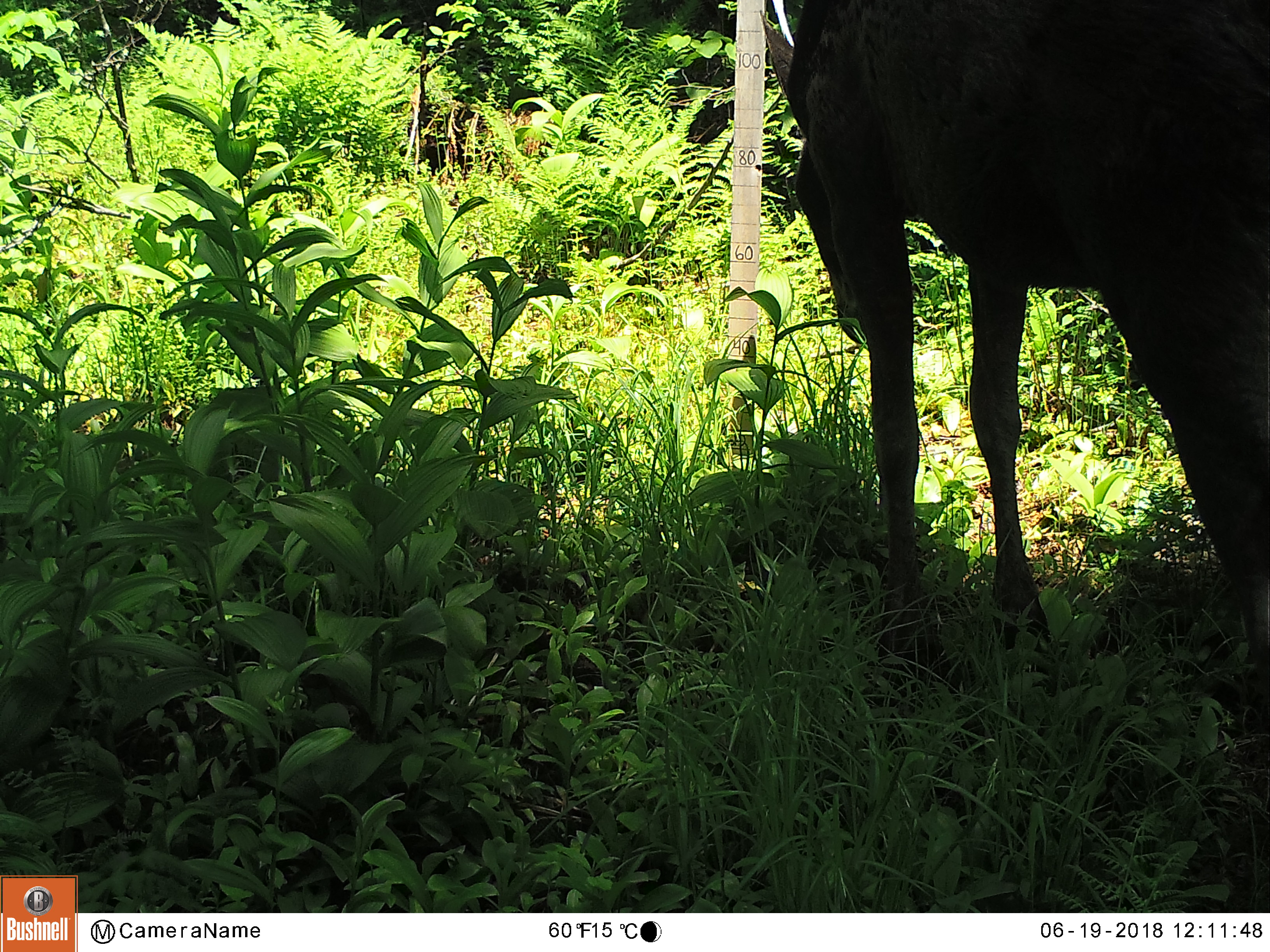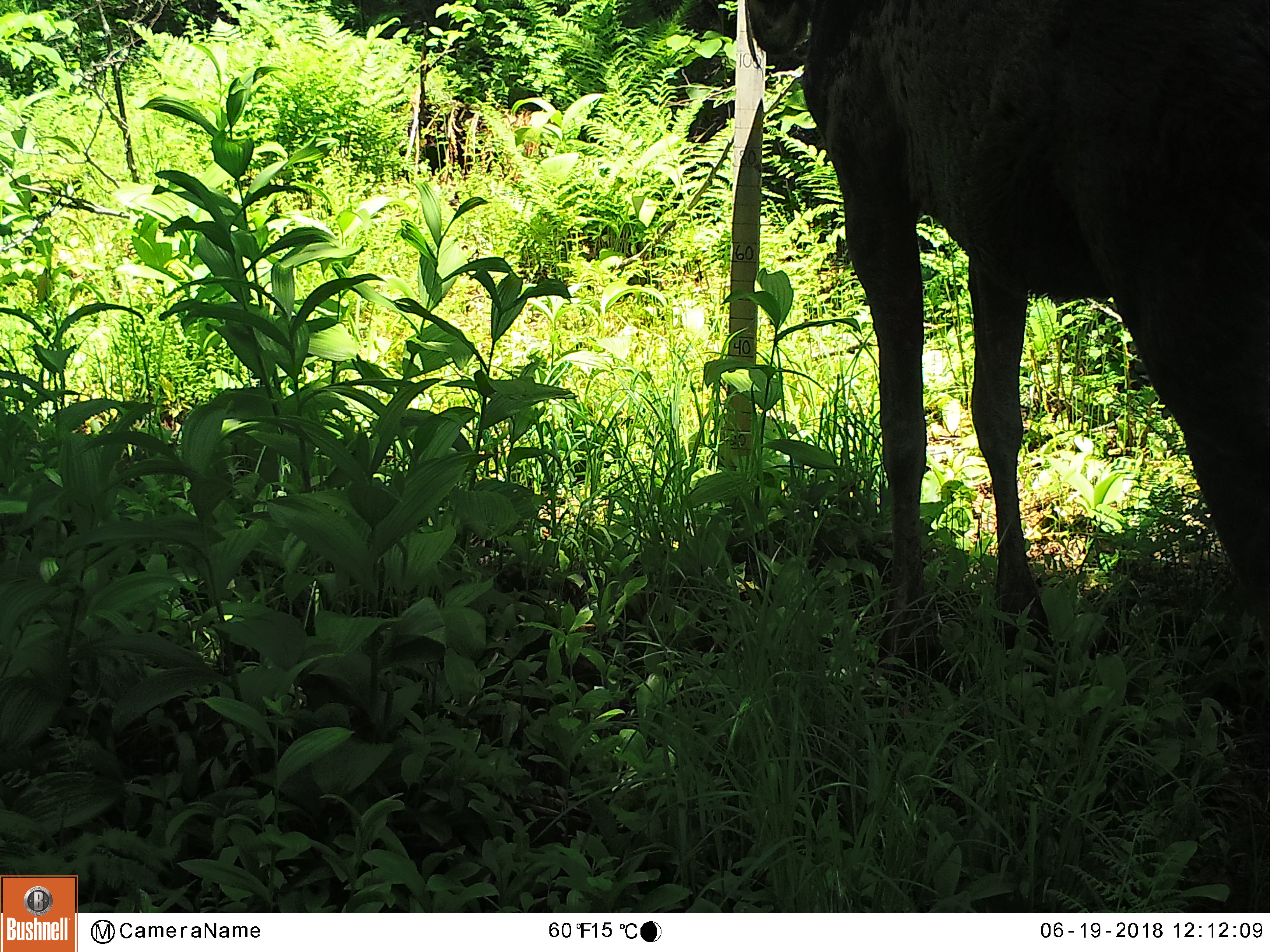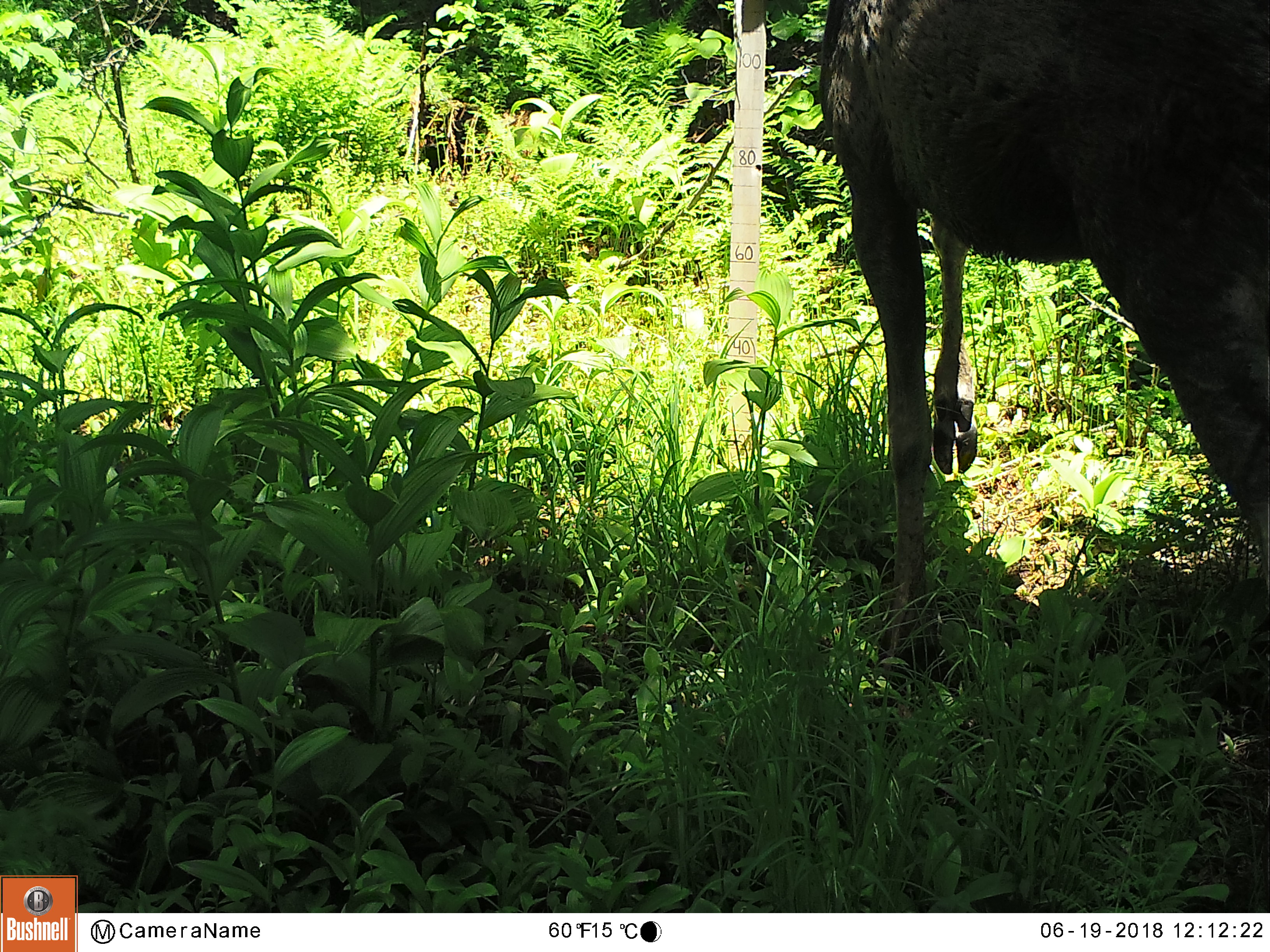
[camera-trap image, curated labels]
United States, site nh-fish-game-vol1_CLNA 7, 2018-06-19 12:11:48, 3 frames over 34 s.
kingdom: Animalia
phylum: Chordata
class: Mammalia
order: Artiodactyla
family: Cervidae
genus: Alces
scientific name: Alces alces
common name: moose